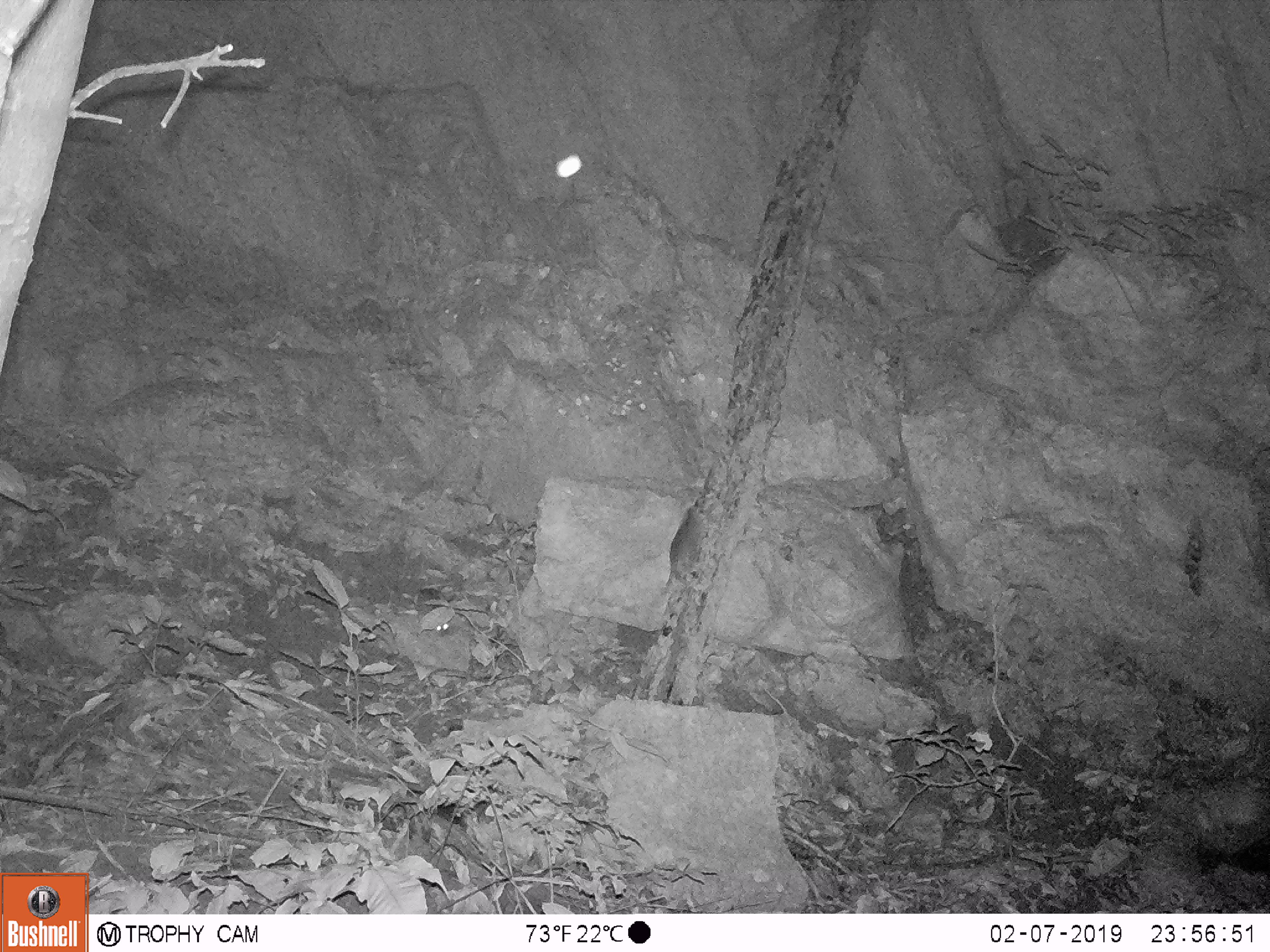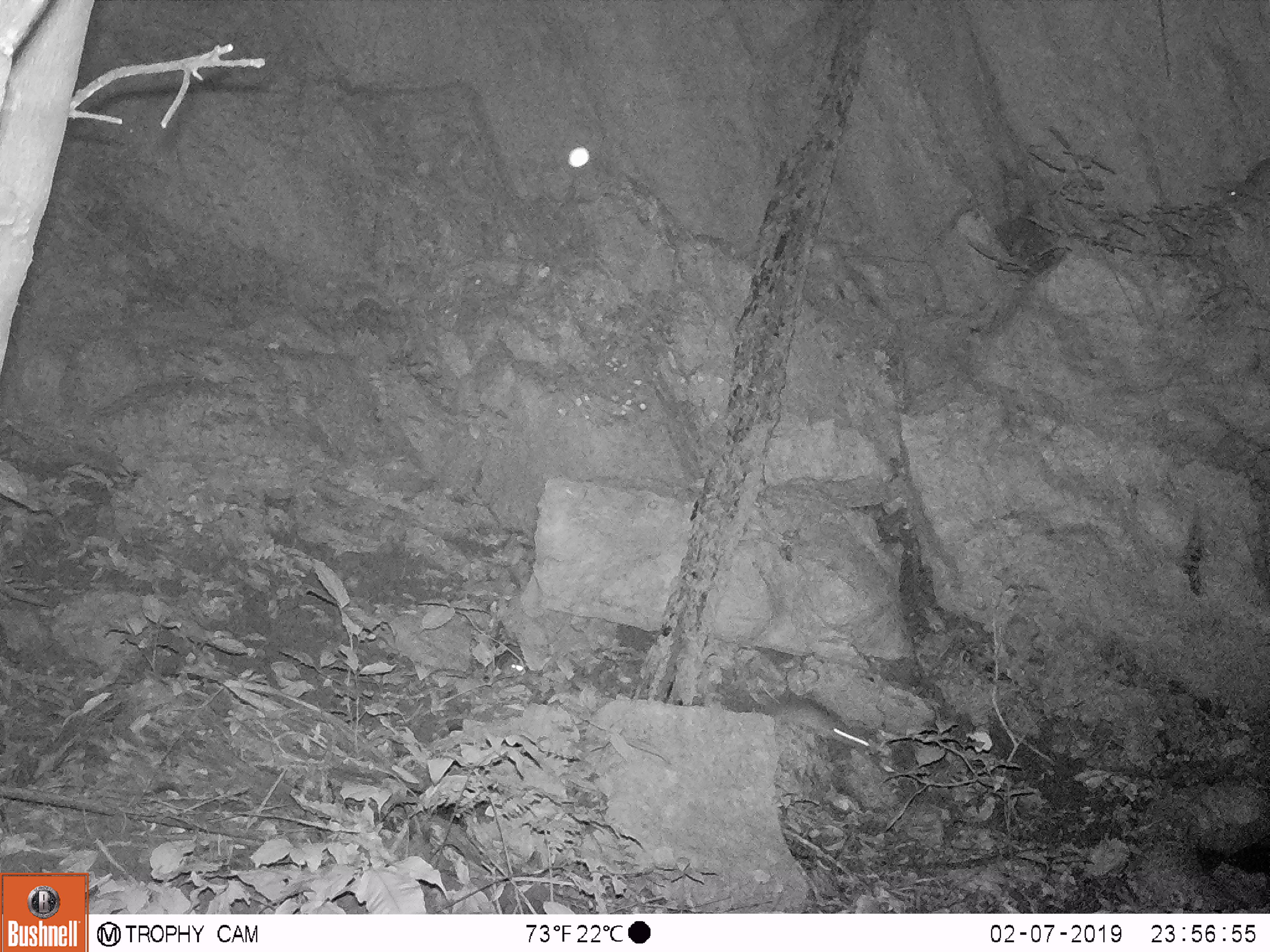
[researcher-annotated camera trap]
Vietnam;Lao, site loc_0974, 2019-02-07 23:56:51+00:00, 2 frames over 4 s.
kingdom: Animalia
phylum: Chordata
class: Mammalia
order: Rodentia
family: Muridae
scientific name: Muridae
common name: old-world mice and rats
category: unidentified murid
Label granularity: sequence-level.